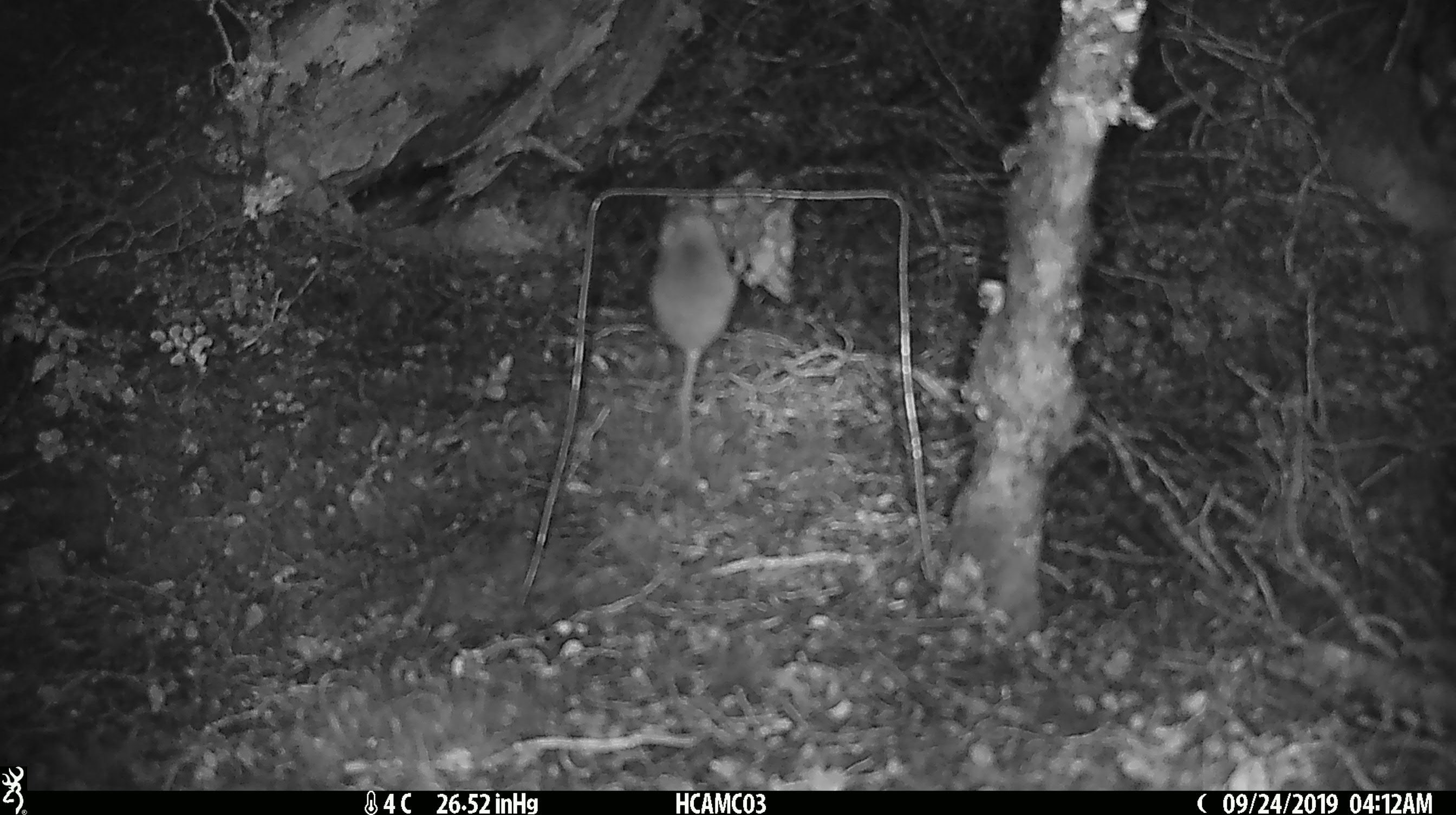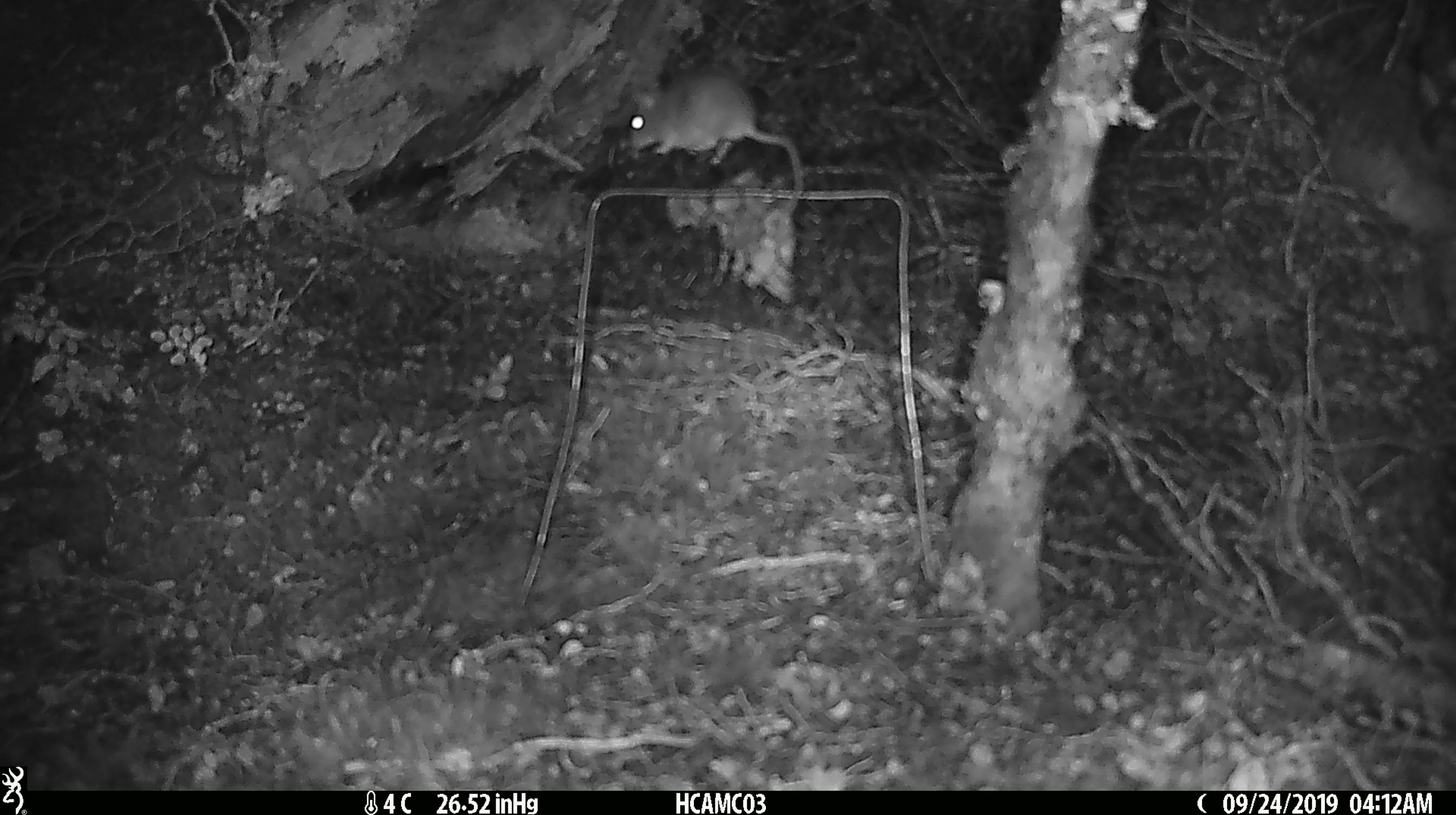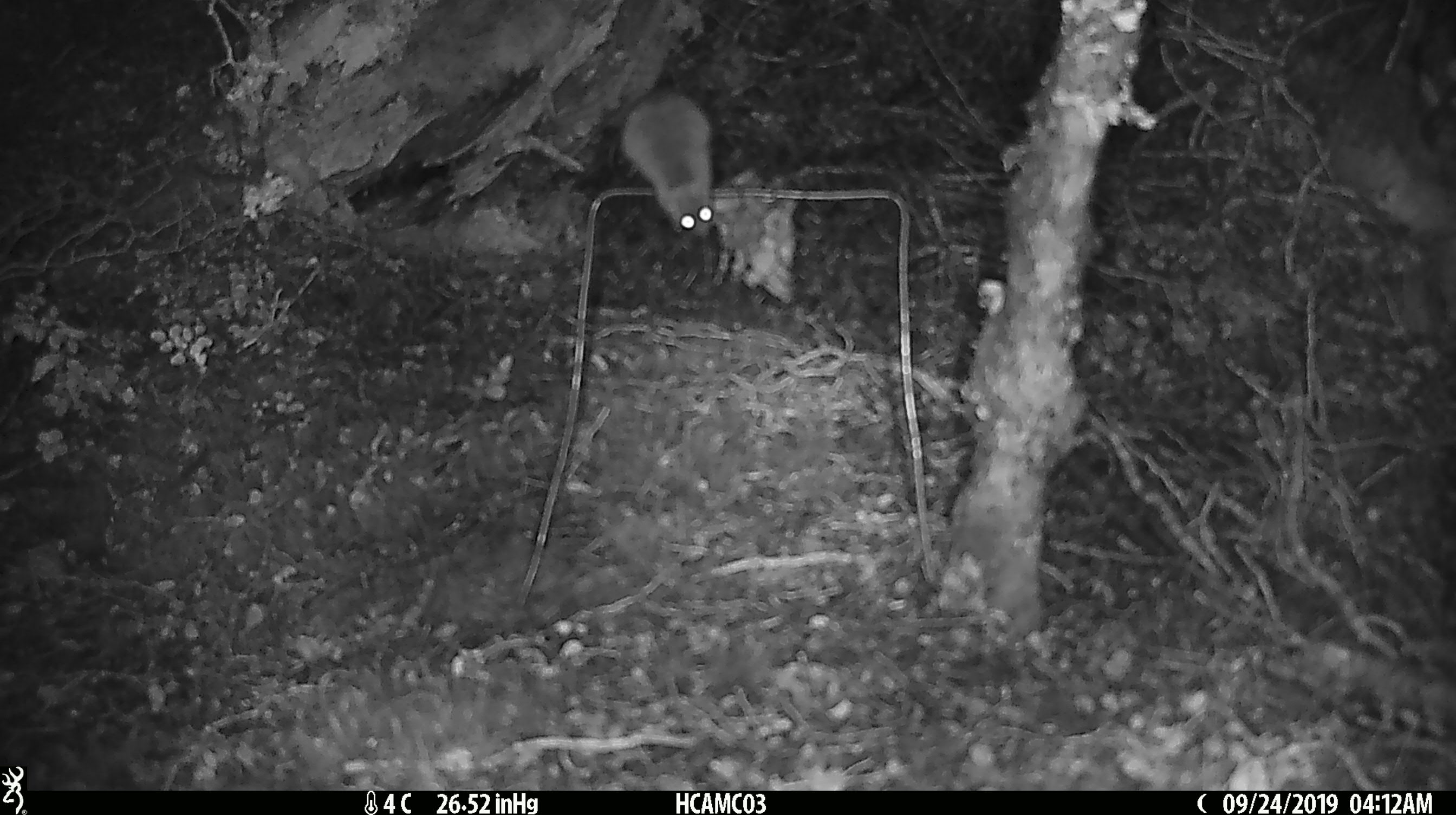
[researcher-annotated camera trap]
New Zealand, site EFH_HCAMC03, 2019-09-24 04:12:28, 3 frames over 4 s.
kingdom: Animalia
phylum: Chordata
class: Mammalia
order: Rodentia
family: Muridae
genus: Mus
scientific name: Mus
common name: mouse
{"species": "mouse (Mus)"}